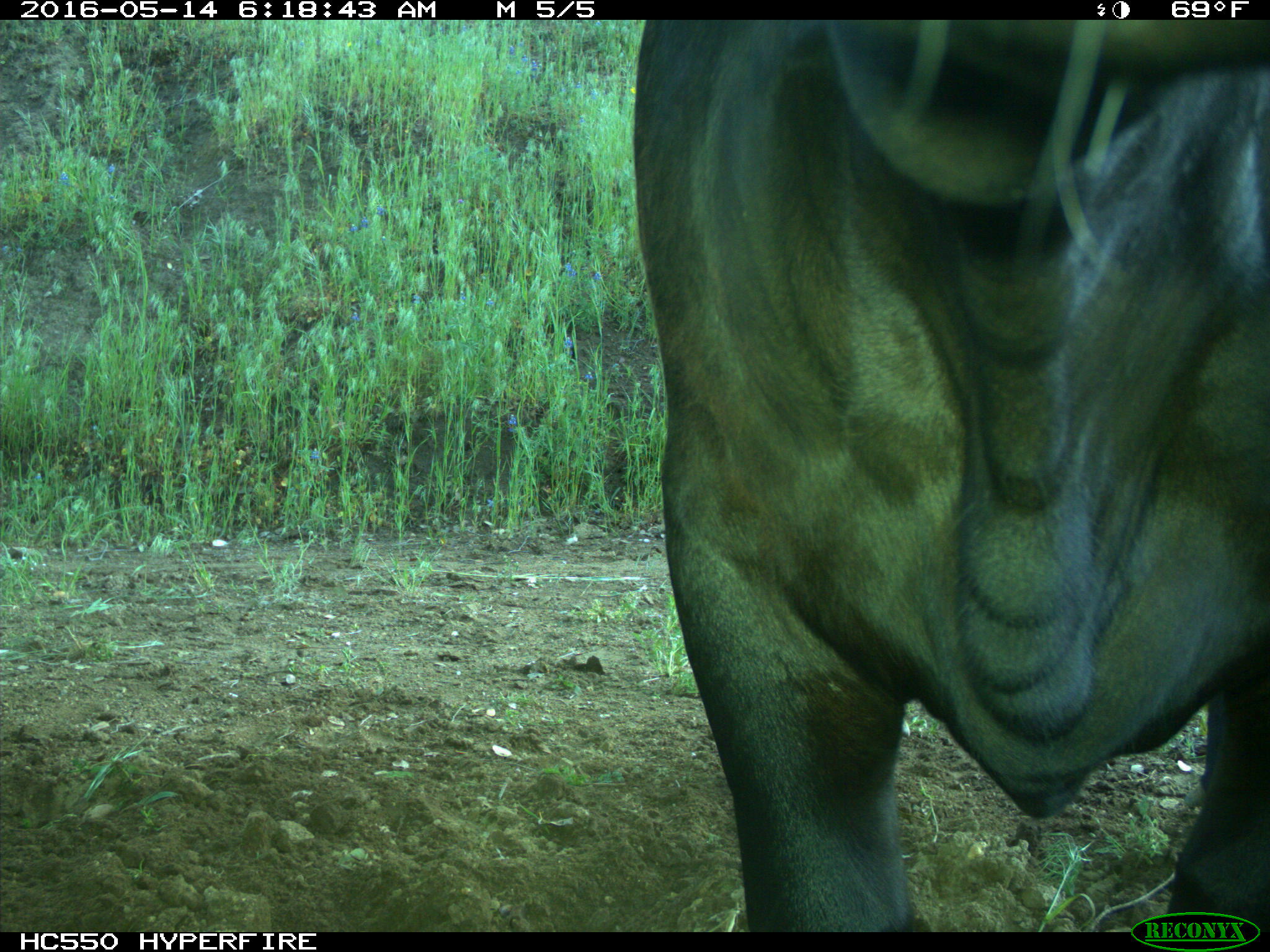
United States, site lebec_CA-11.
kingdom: Animalia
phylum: Chordata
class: Mammalia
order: Artiodactyla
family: Bovidae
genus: Bos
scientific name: Bos taurus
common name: domestic cow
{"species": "Bos taurus (domestic cow)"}